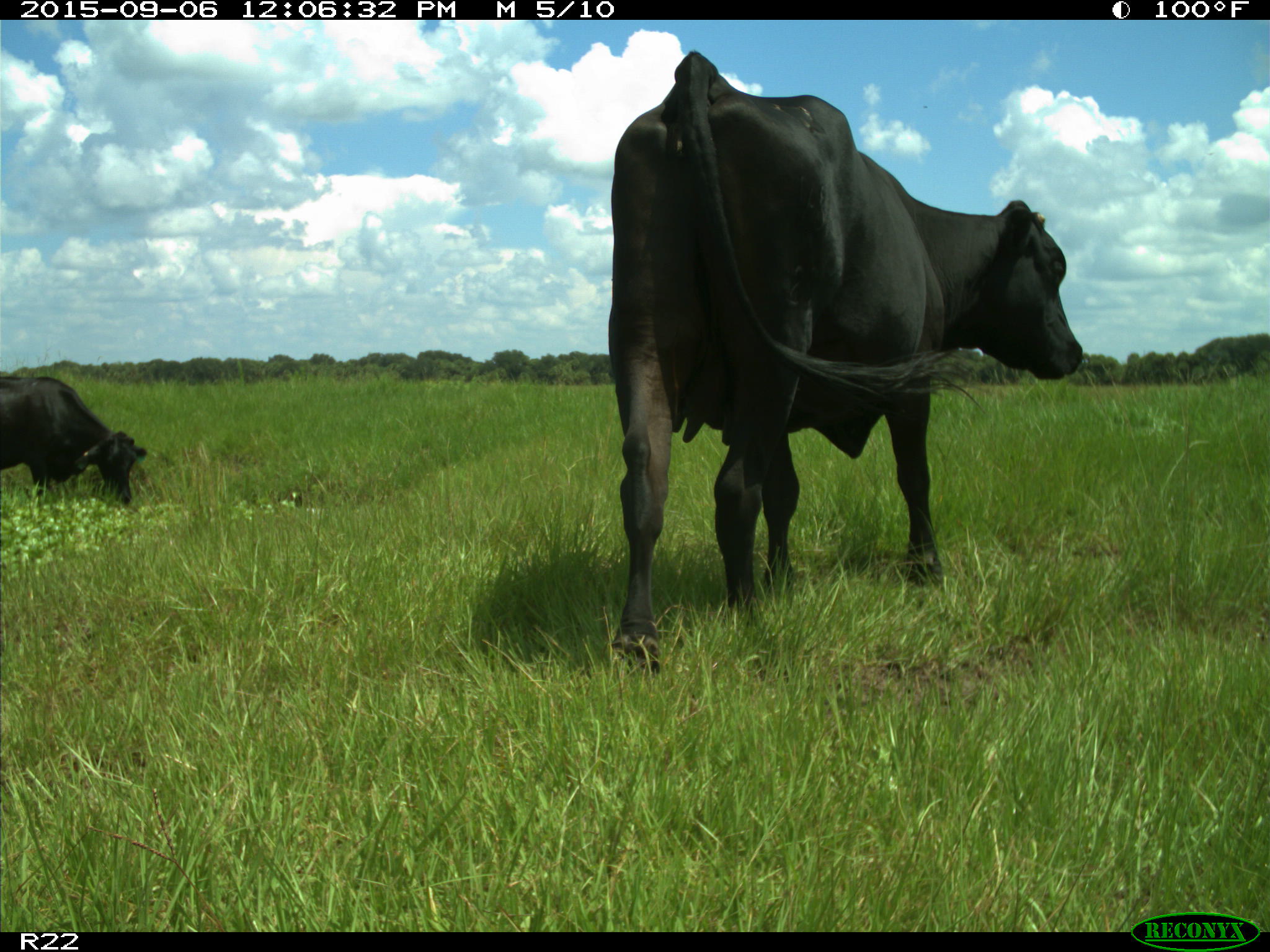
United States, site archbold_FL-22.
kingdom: Animalia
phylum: Chordata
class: Mammalia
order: Artiodactyla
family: Bovidae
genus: Bos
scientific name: Bos taurus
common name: domestic cow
Bos taurus (domestic cow).